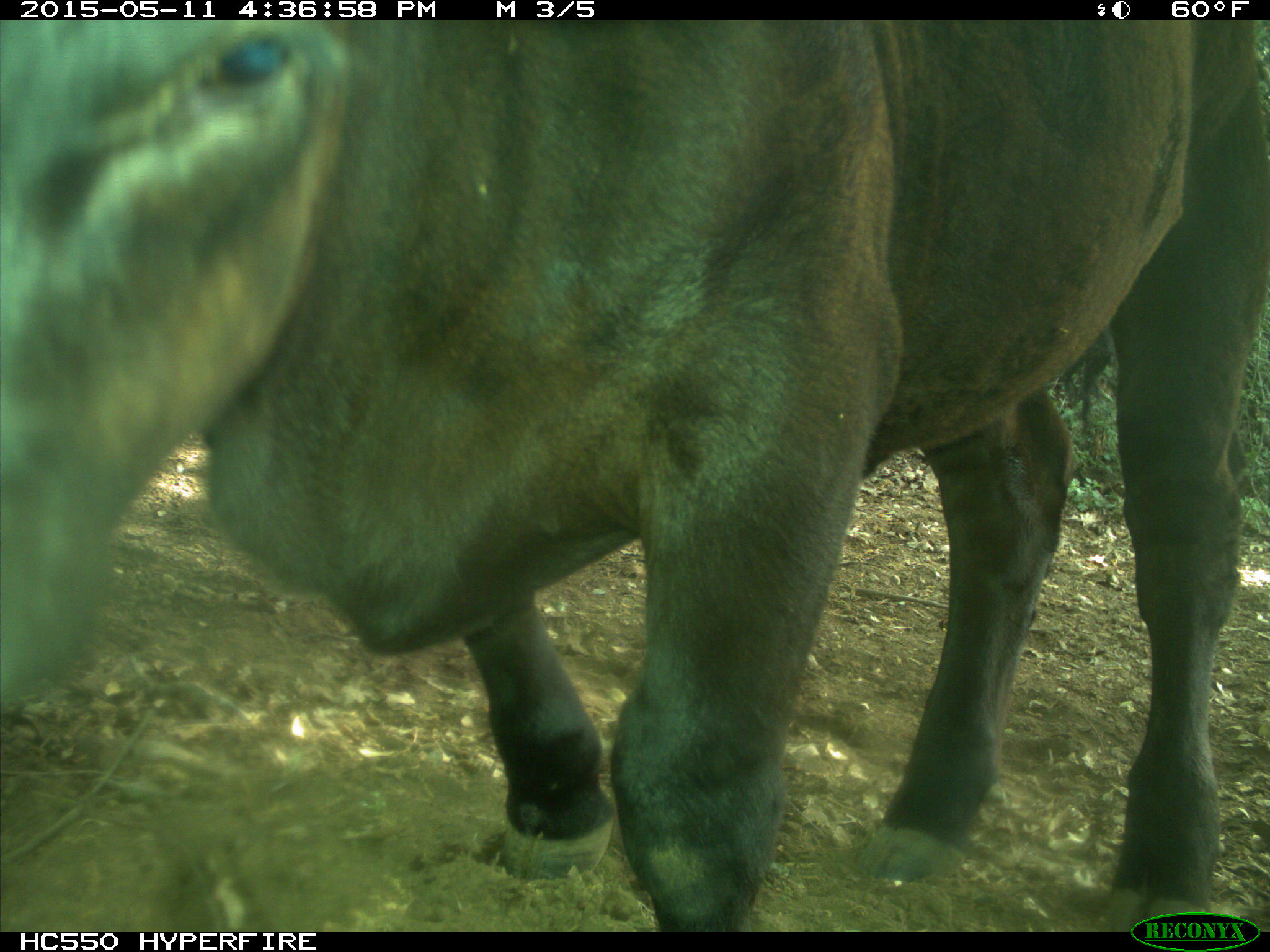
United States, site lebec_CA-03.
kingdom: Animalia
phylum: Chordata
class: Mammalia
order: Artiodactyla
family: Bovidae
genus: Bos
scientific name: Bos taurus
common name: domestic cow